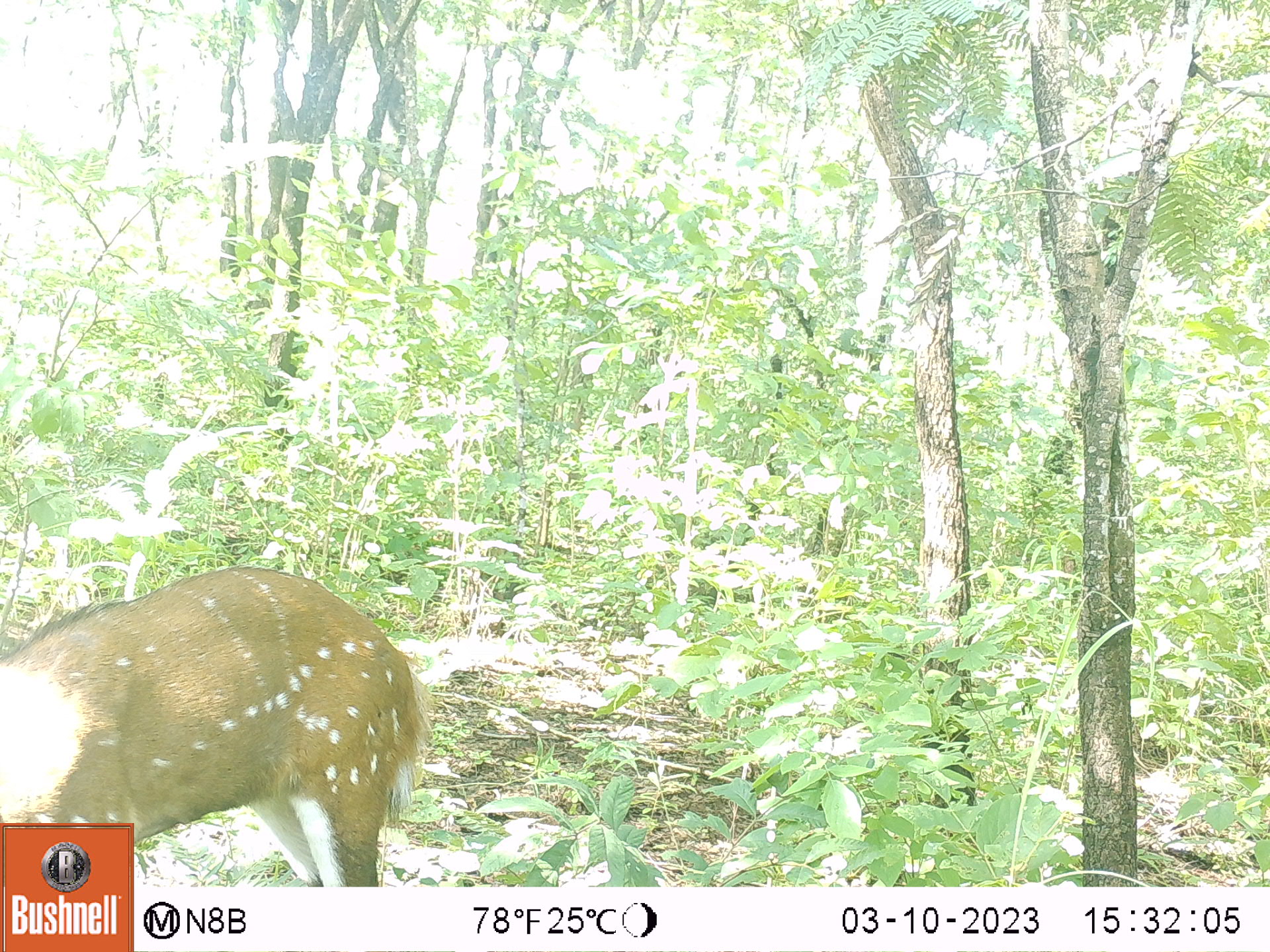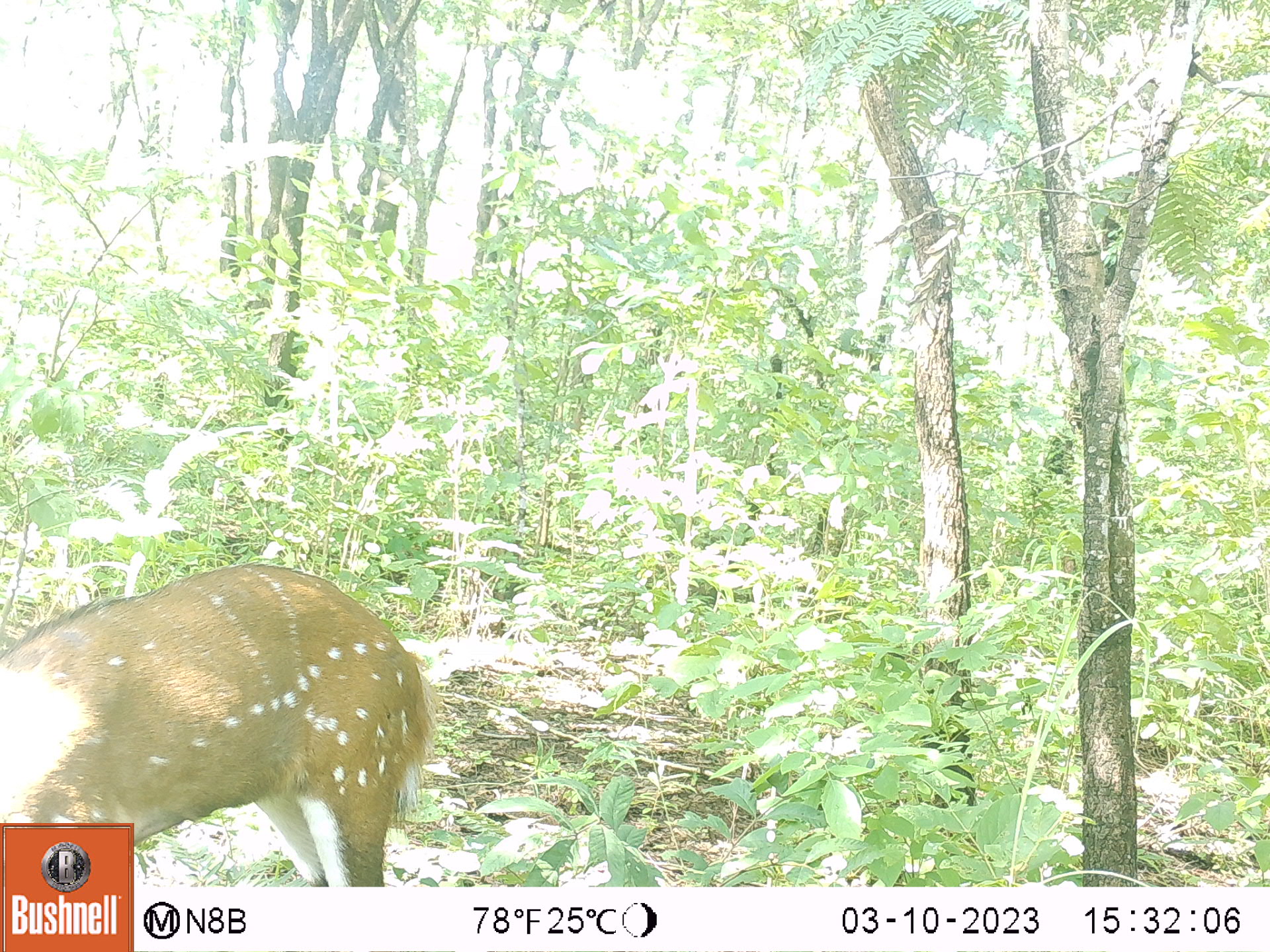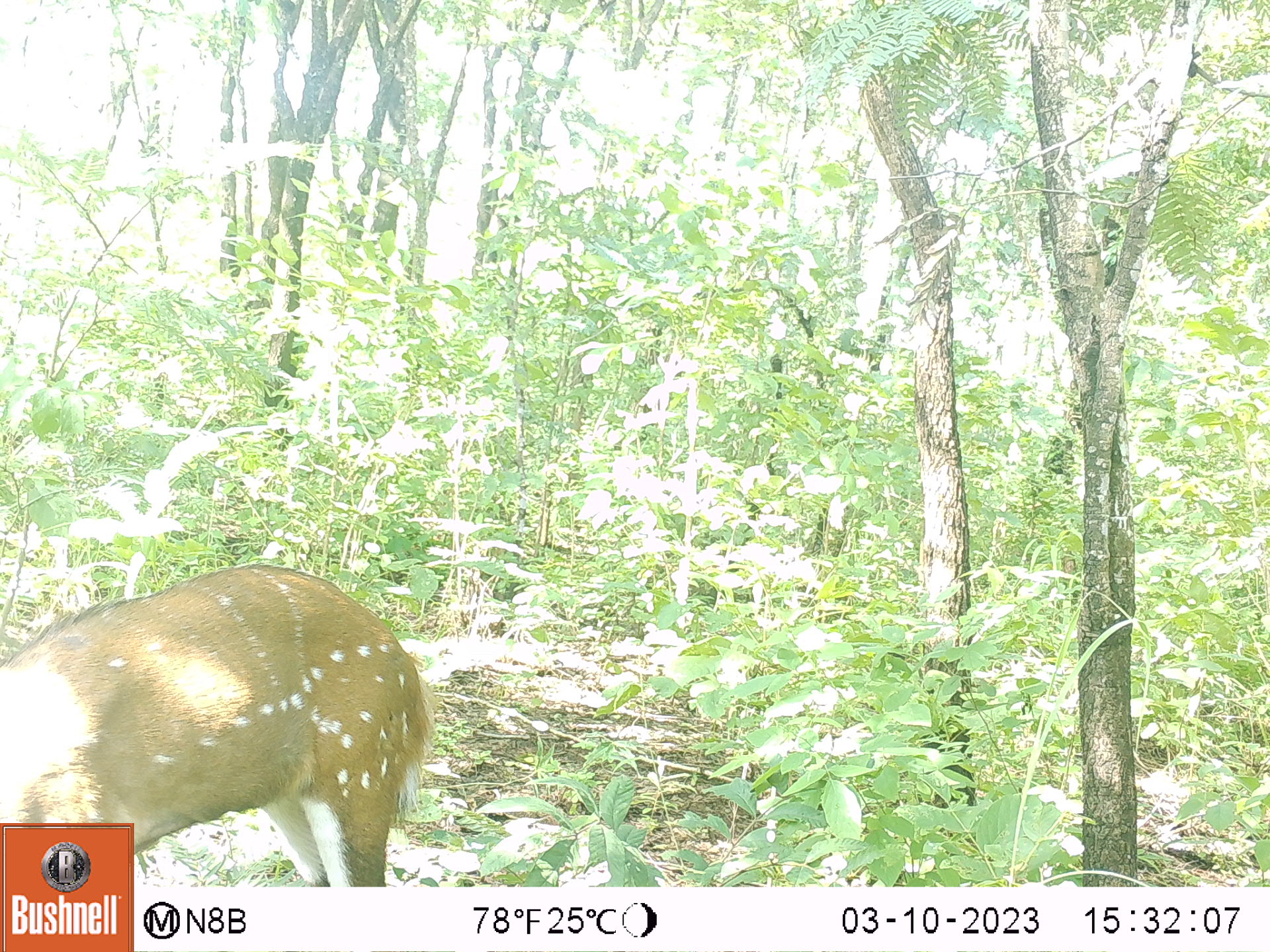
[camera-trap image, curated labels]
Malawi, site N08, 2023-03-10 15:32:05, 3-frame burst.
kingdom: Animalia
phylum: Chordata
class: Mammalia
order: Artiodactyla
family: Bovidae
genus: Tragelaphus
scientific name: Tragelaphus sylvaticus sylvaticus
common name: cape bushbuck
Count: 1.